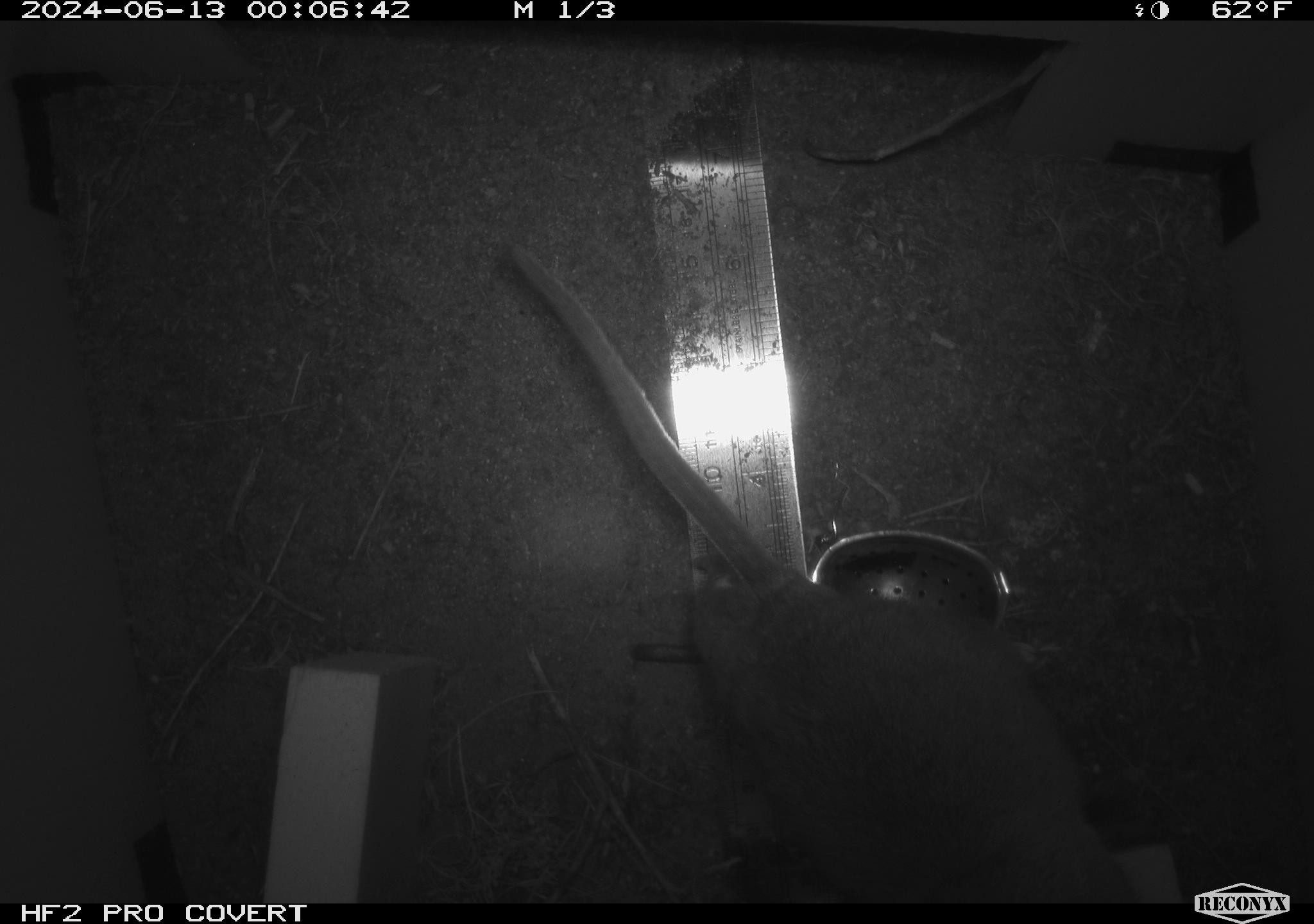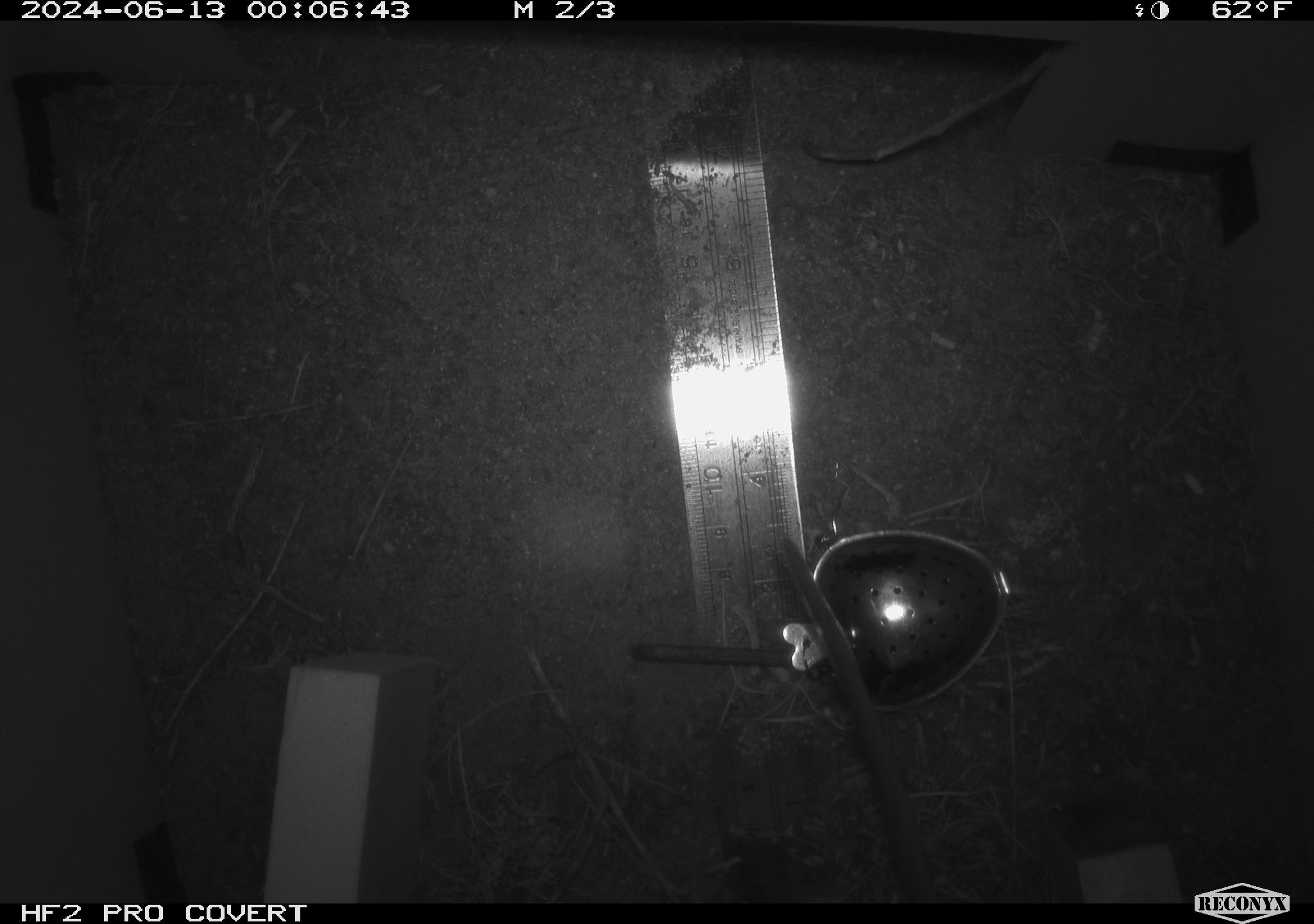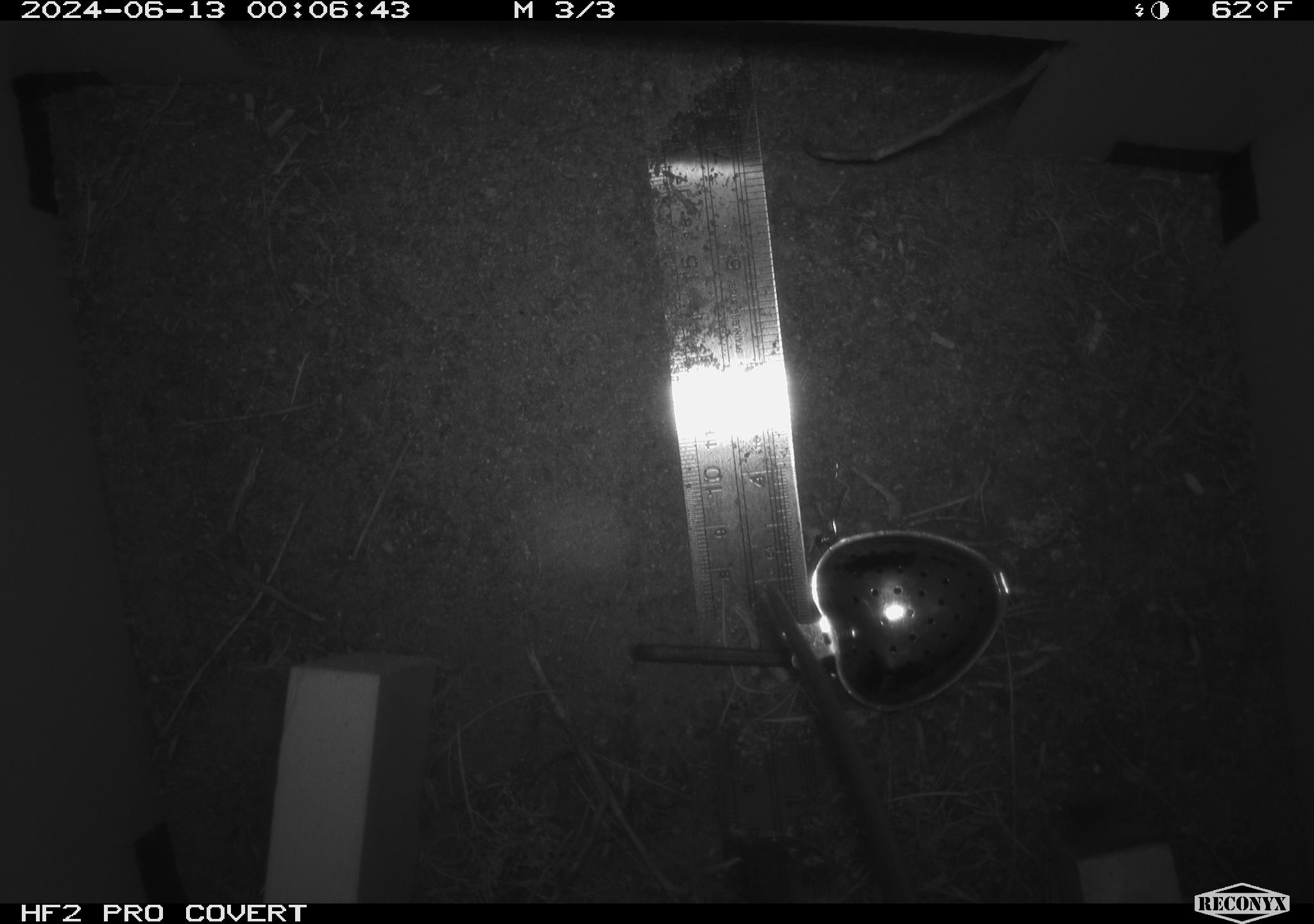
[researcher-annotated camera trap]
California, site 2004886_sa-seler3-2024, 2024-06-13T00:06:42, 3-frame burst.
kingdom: Animalia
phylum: Chordata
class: Mammalia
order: Rodentia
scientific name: Rodentia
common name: woodrat or rat or mouse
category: woodrat or rat or mouse species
Woodrat or rat or mouse species (woodrat or rat or mouse) (Rodentia).